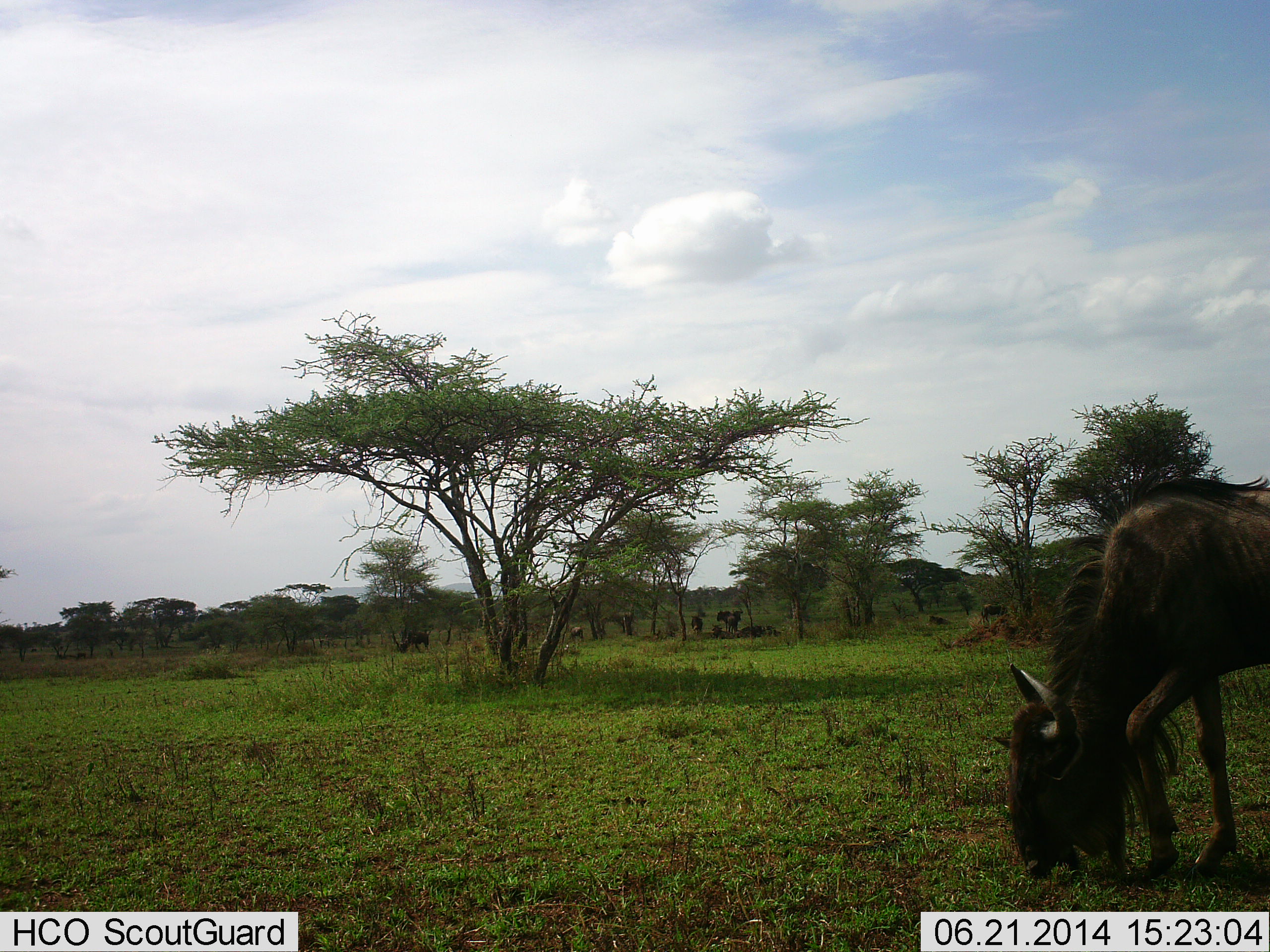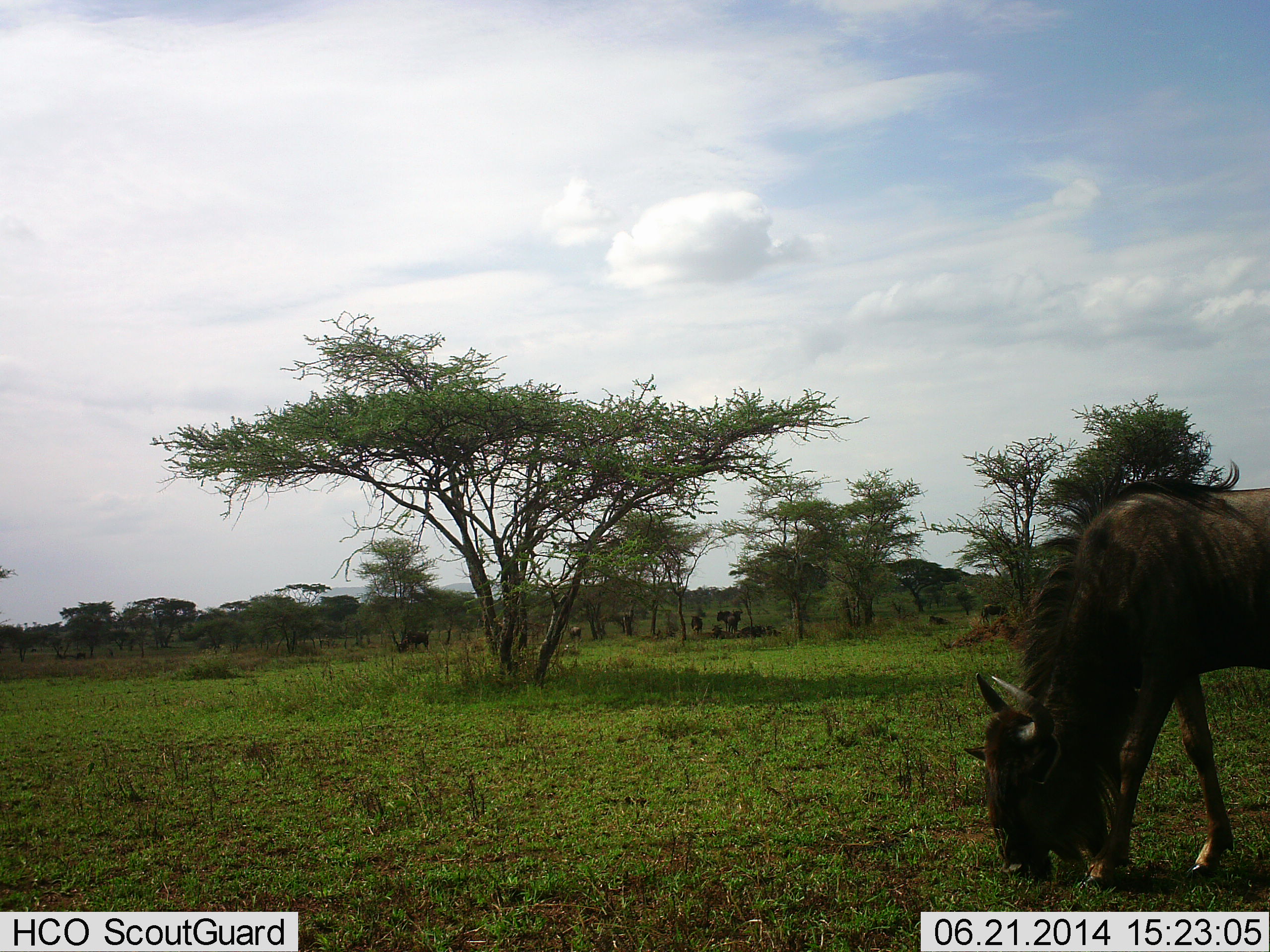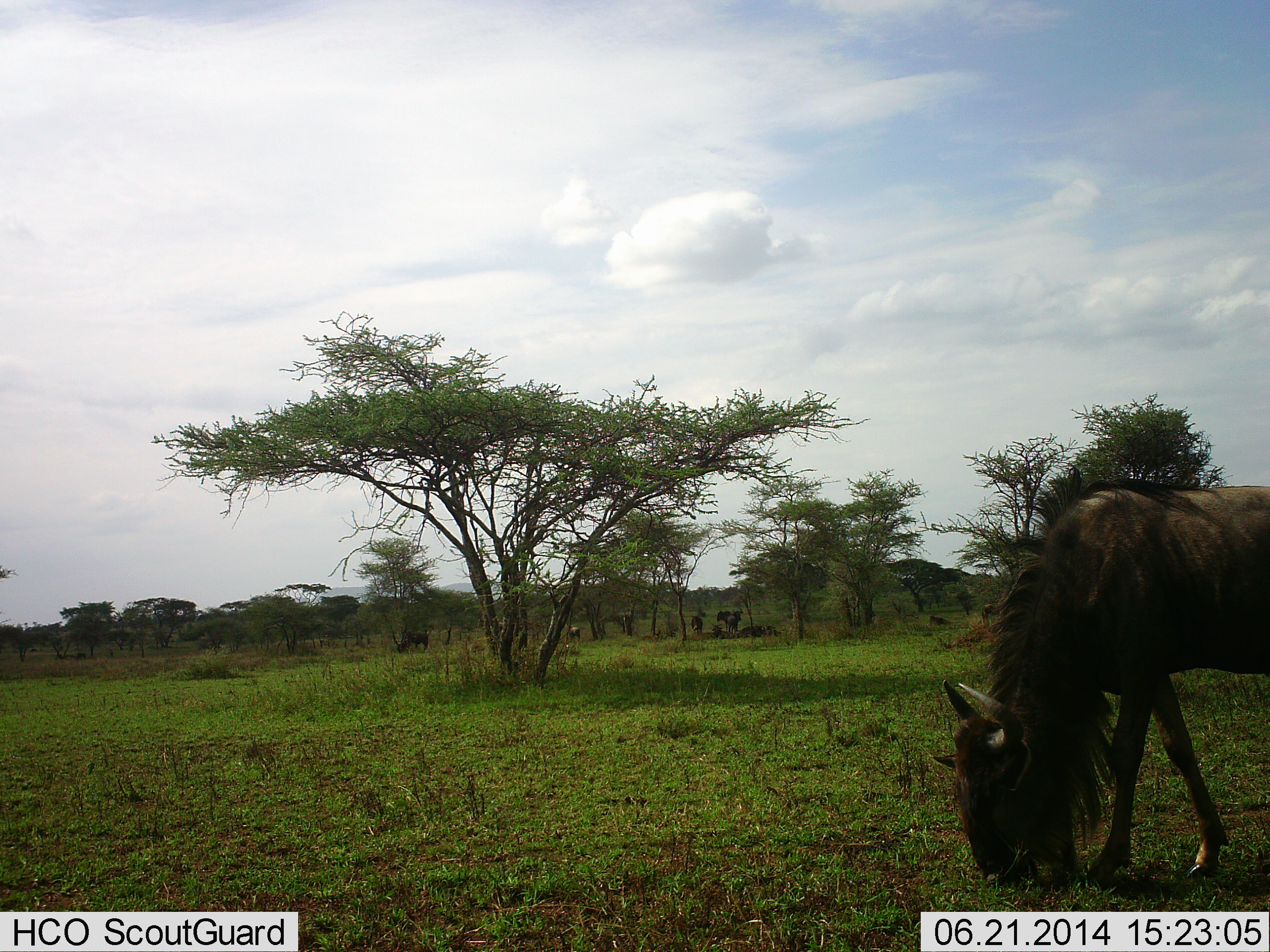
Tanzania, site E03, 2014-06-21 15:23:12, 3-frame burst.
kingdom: Animalia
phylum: Chordata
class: Mammalia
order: Artiodactyla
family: Bovidae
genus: Connochaetes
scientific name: Connochaetes taurinus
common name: blue wildebeest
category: wildebeest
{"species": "wildebeest (blue wildebeest) (Connochaetes taurinus)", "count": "4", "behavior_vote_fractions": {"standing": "20%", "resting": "30%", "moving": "10%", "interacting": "0%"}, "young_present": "0%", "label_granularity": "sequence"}